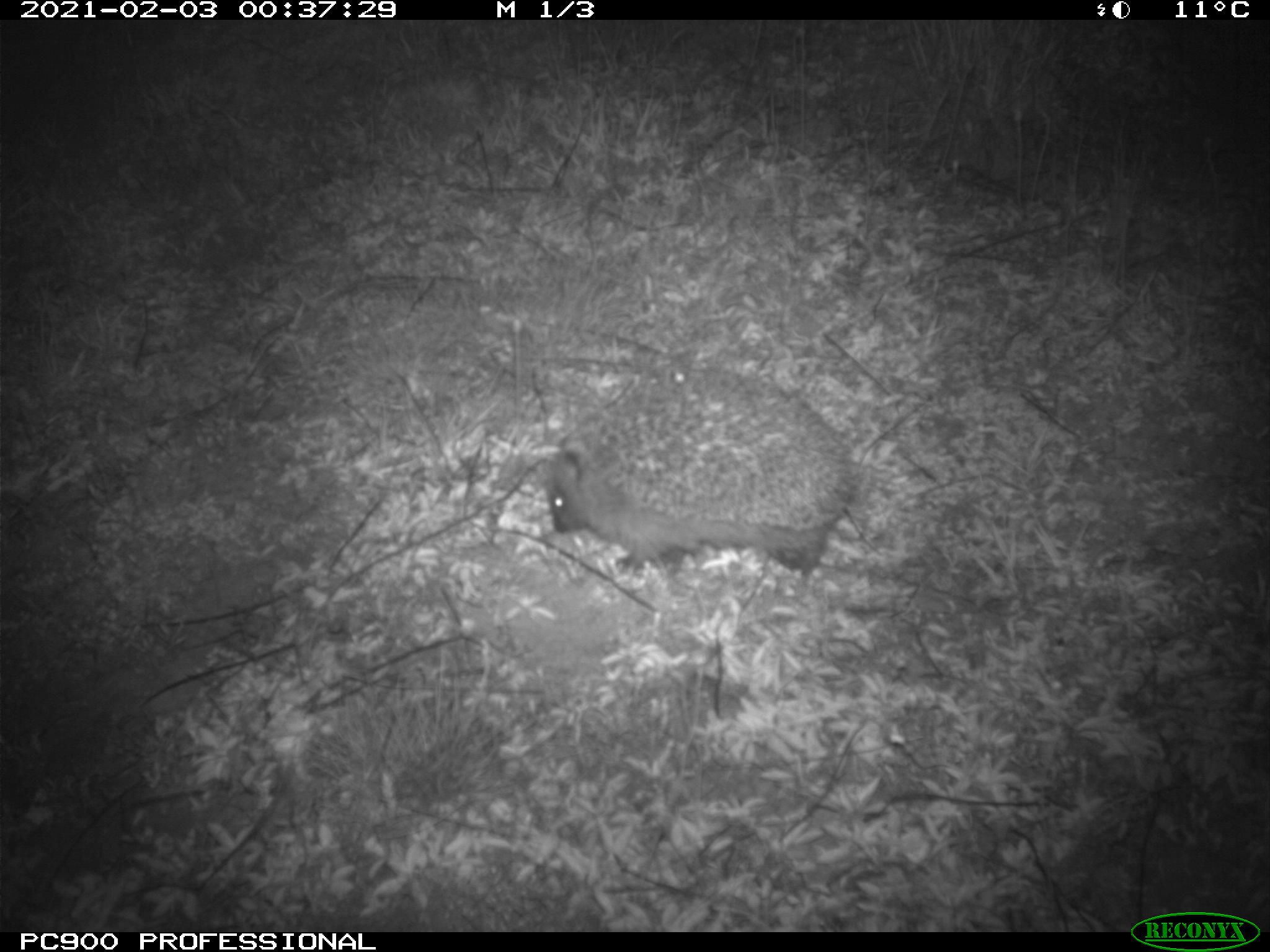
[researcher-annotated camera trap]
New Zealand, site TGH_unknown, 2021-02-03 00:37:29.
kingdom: Animalia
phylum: Chordata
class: Mammalia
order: Eulipotyphla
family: Erinaceidae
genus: Erinaceus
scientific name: Erinaceus europaeus europaeus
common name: european hedgehog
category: hedgehog